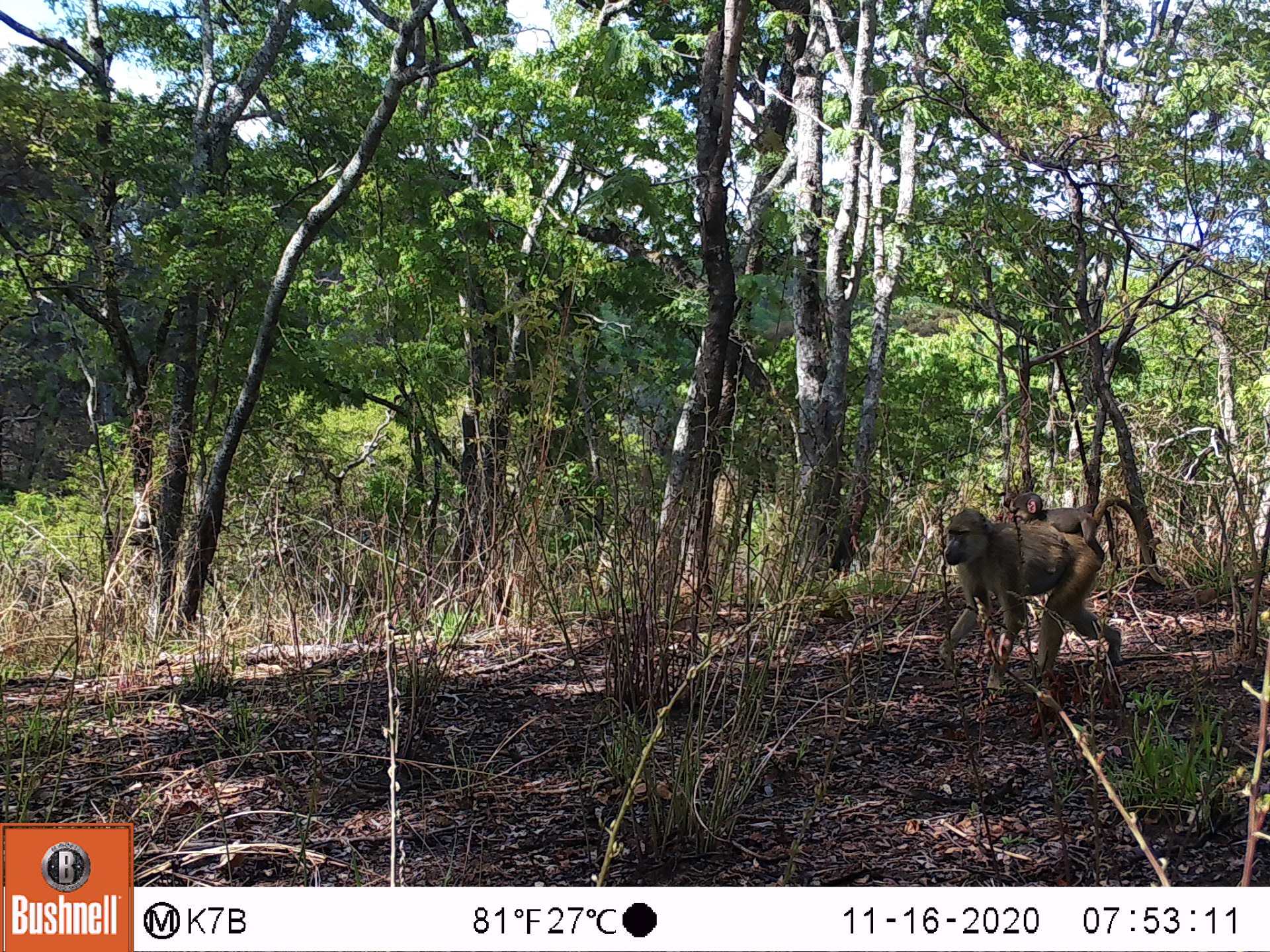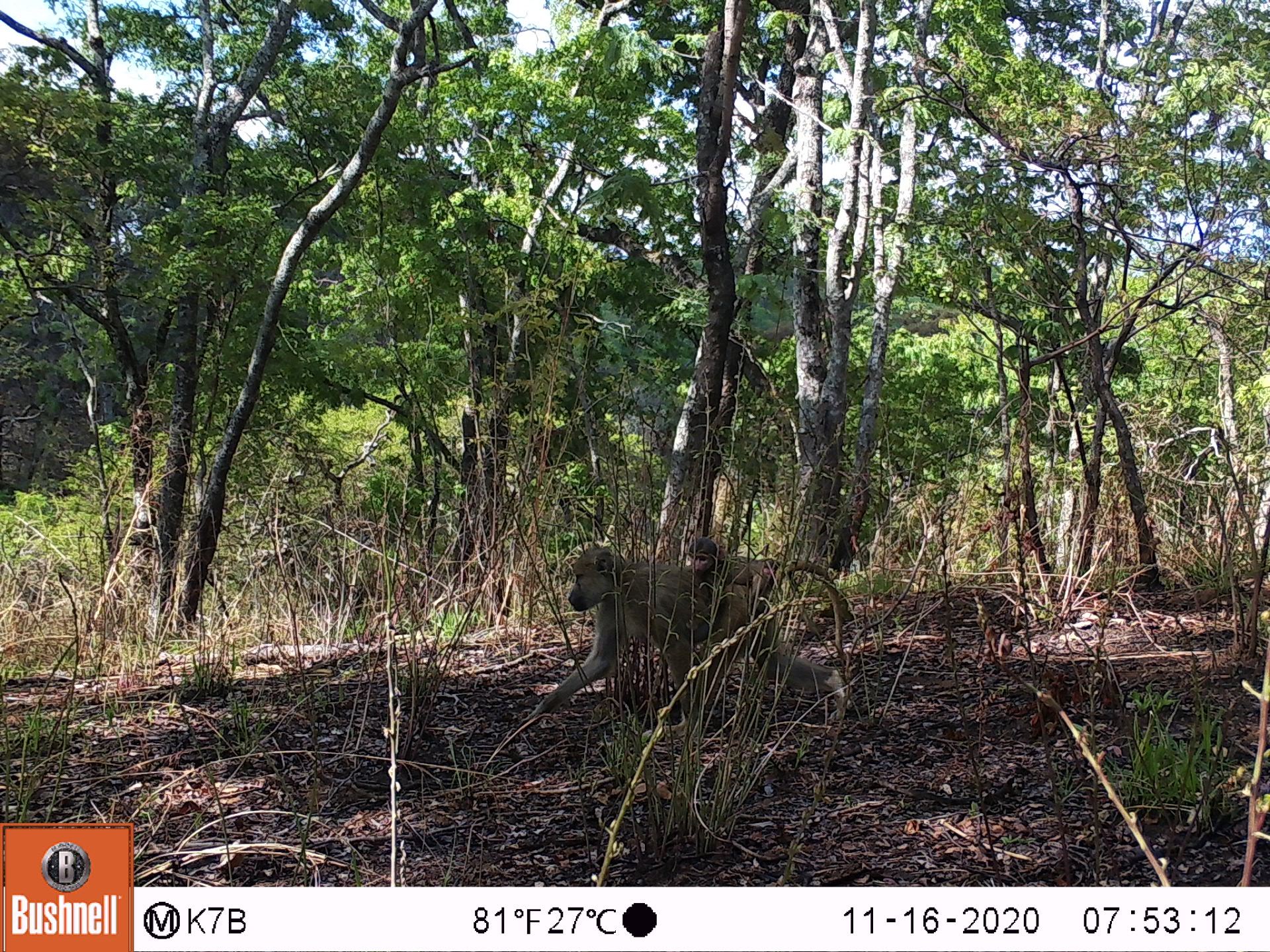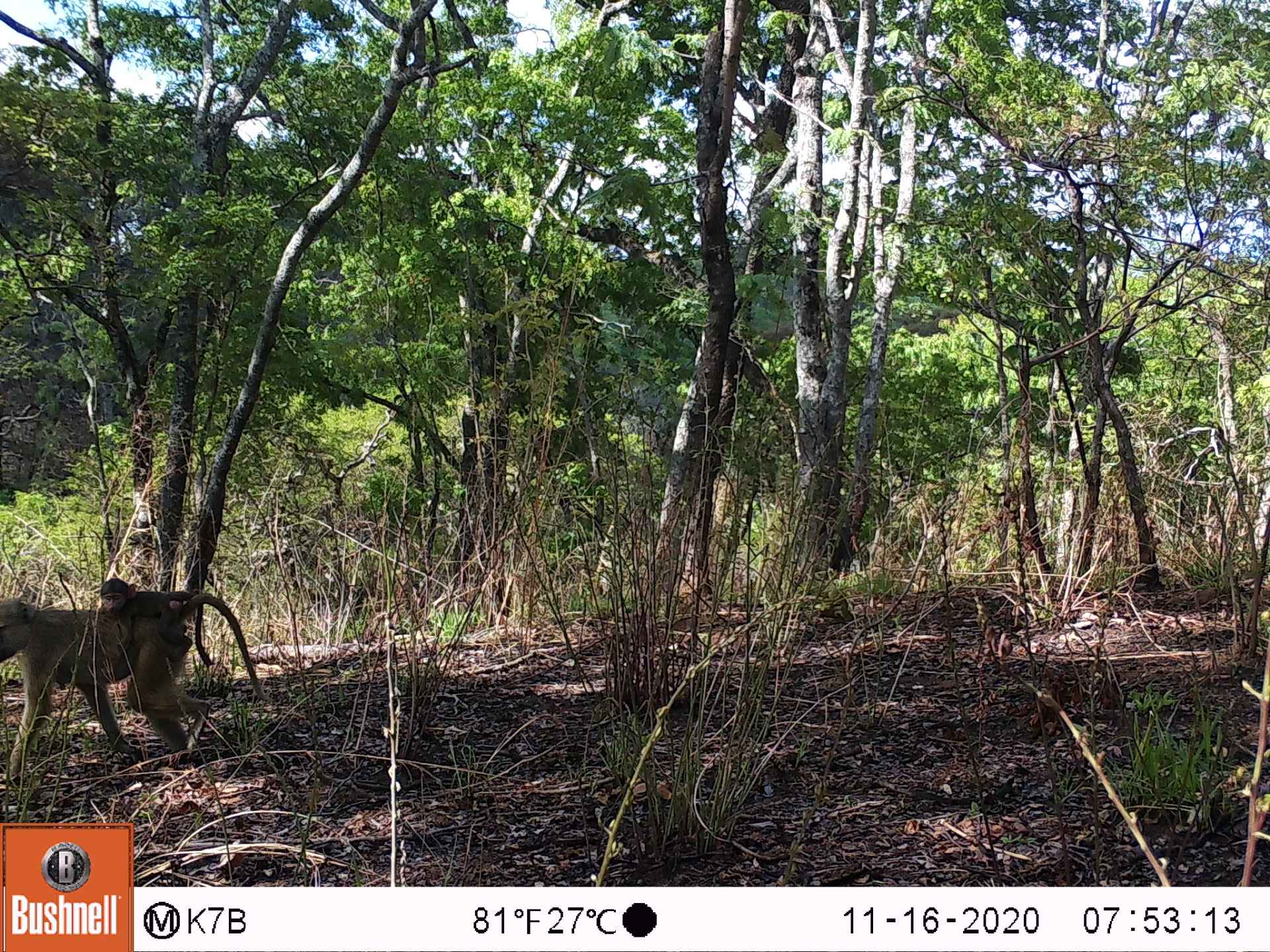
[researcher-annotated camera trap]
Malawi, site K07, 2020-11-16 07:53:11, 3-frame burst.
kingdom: Animalia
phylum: Chordata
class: Mammalia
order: Primates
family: Cercopithecidae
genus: Papio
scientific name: Papio cynocephalus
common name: yellow baboon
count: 2